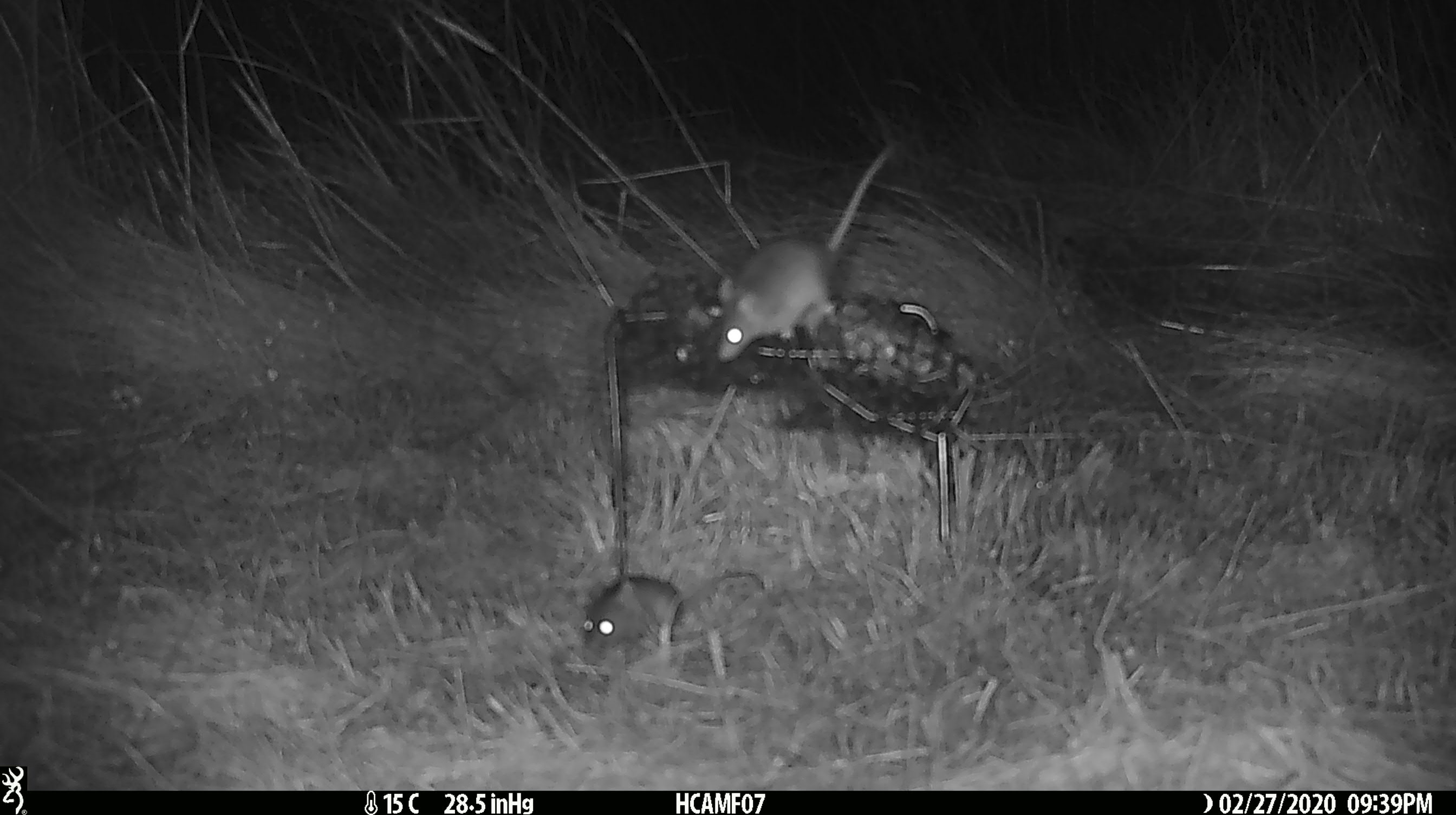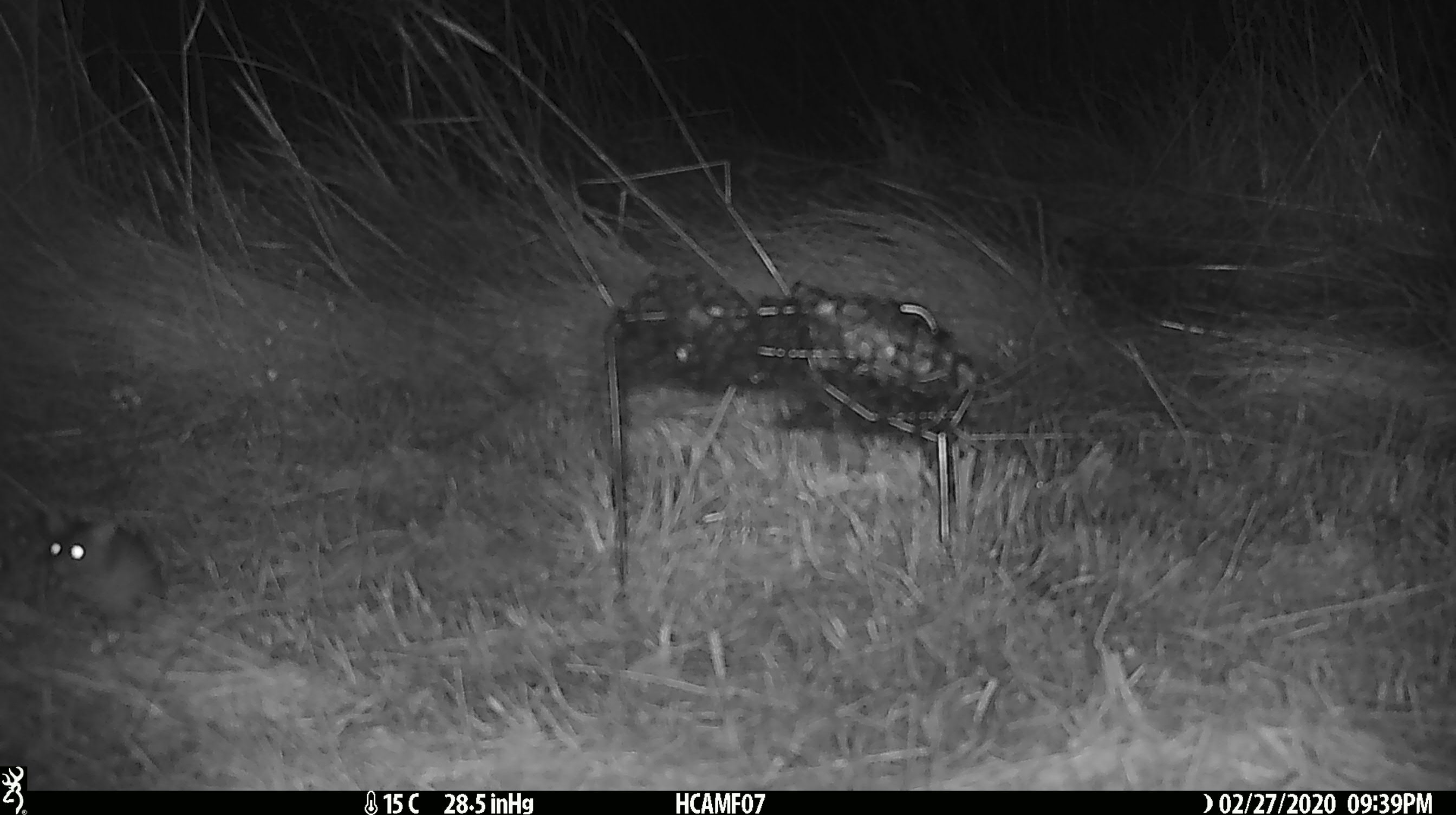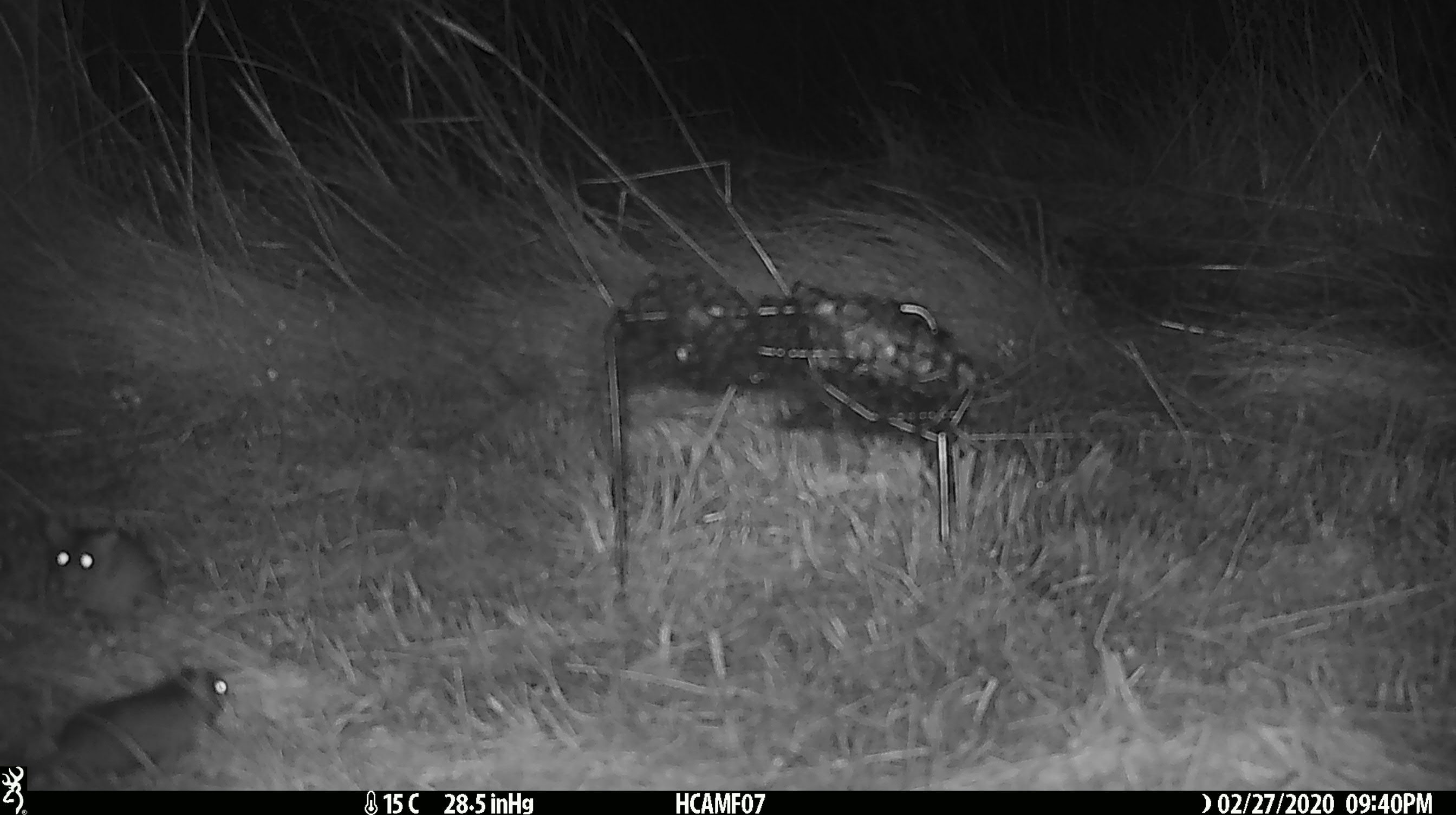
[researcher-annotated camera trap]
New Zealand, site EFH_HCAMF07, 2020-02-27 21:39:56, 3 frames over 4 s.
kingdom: Animalia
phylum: Chordata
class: Mammalia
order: Rodentia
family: Muridae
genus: Mus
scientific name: Mus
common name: mouse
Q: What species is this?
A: Mouse (Mus).